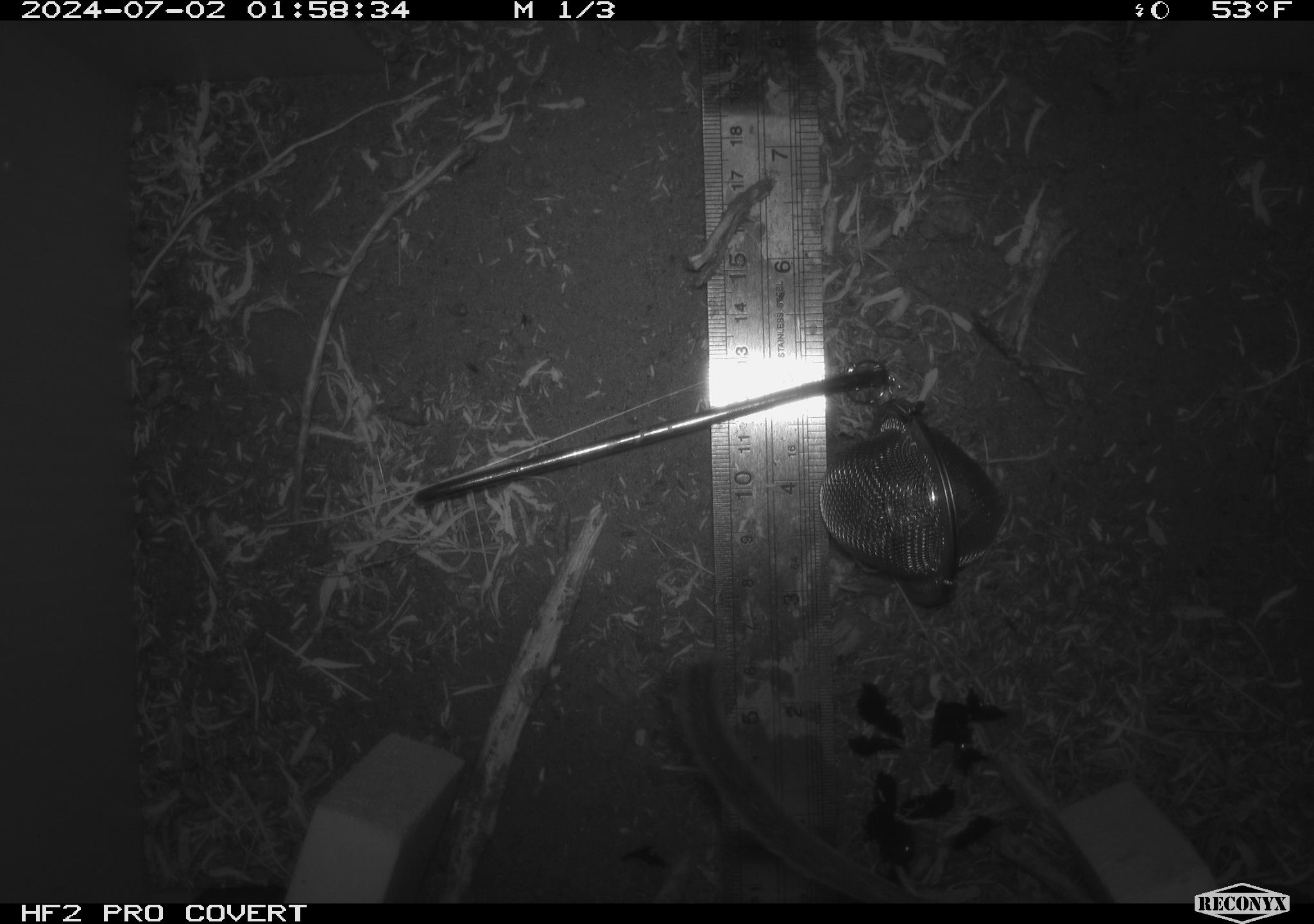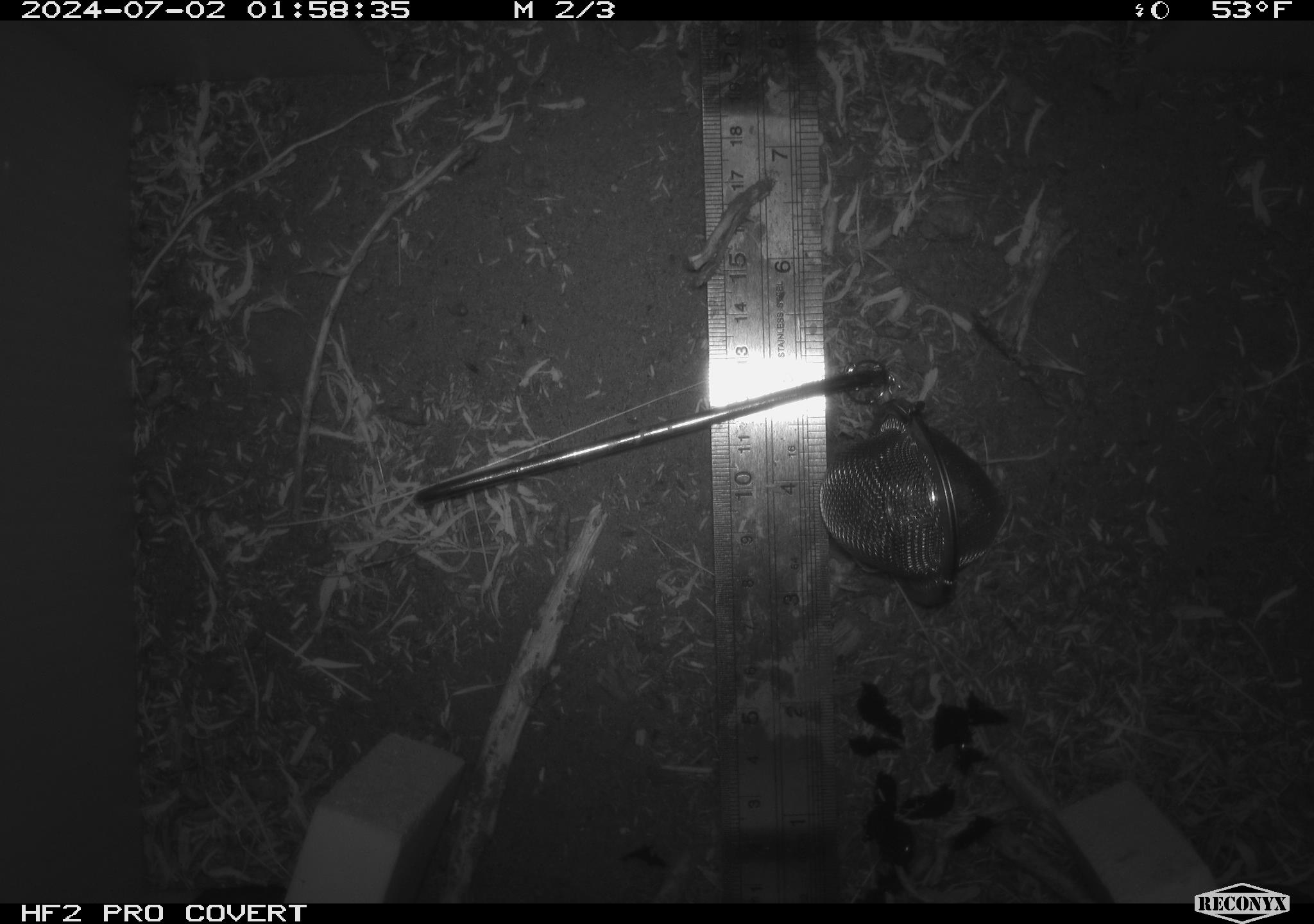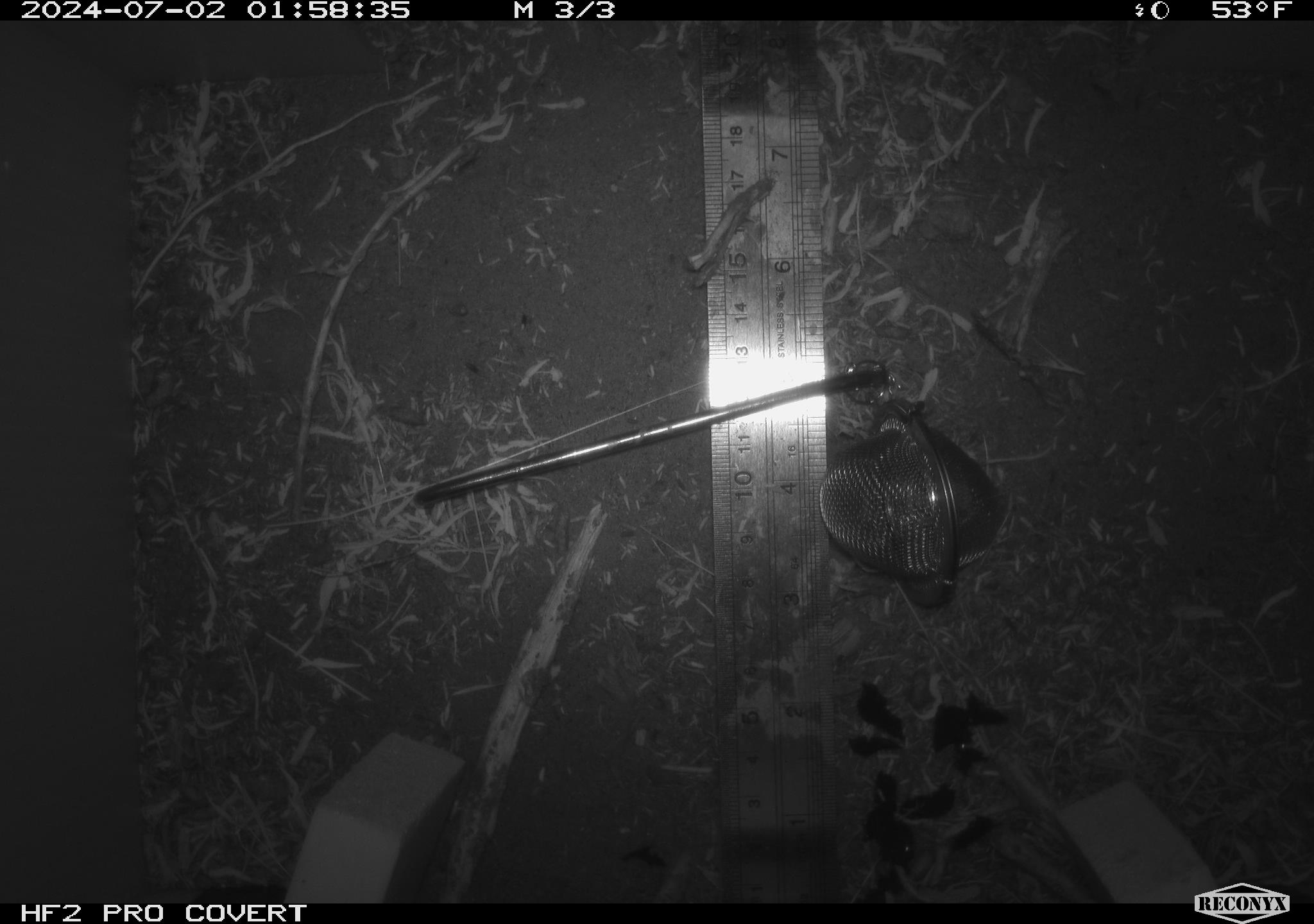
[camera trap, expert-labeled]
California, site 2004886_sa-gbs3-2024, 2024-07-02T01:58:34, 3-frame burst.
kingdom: Animalia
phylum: Chordata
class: Mammalia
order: Rodentia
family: Cricetidae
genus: Neotoma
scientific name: Neotoma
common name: pack rat or woodrat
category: neotoma species